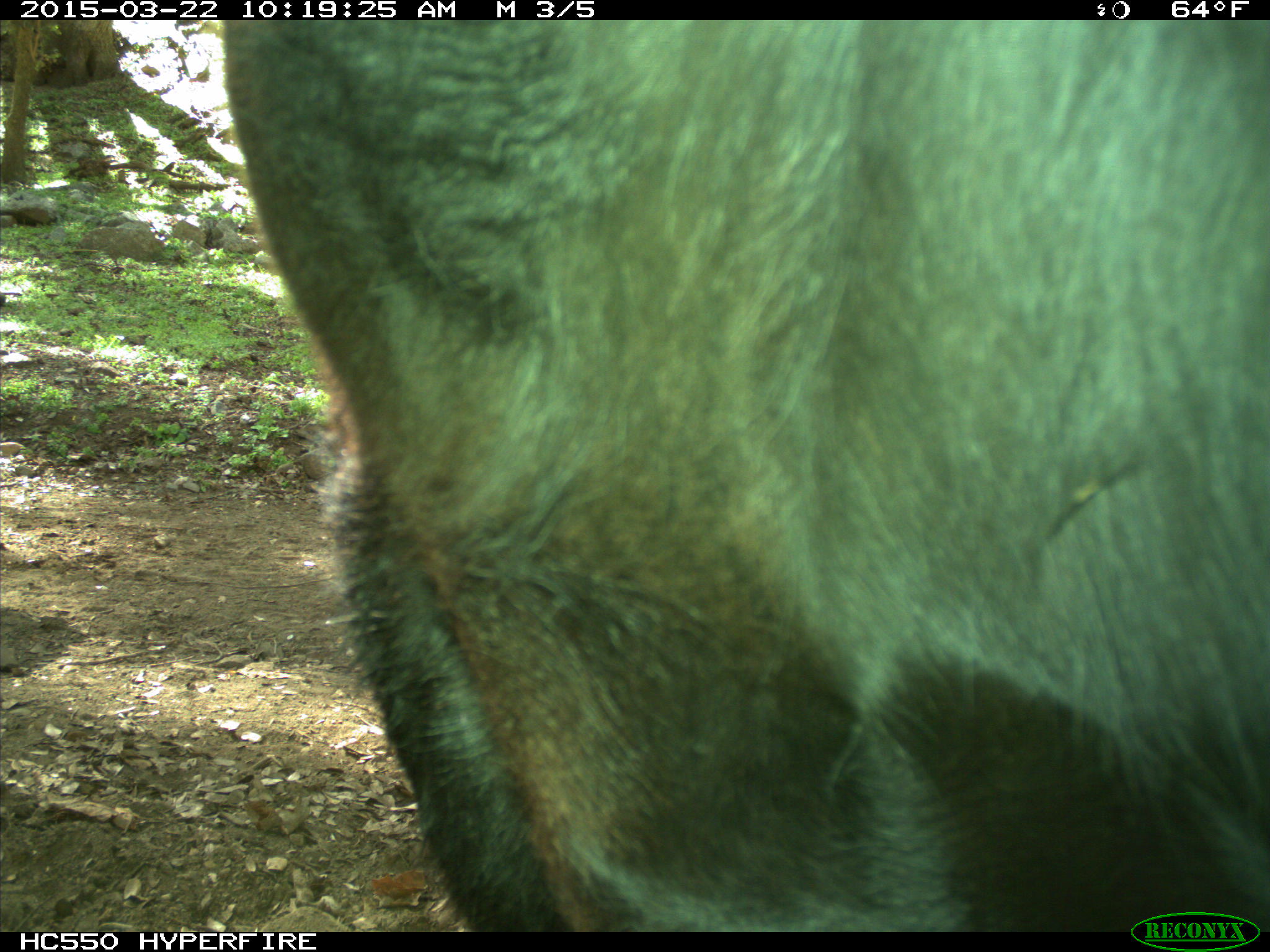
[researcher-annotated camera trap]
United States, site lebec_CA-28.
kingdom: Animalia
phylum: Chordata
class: Mammalia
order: Artiodactyla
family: Bovidae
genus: Bos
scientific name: Bos taurus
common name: domestic cow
Bos taurus (domestic cow).